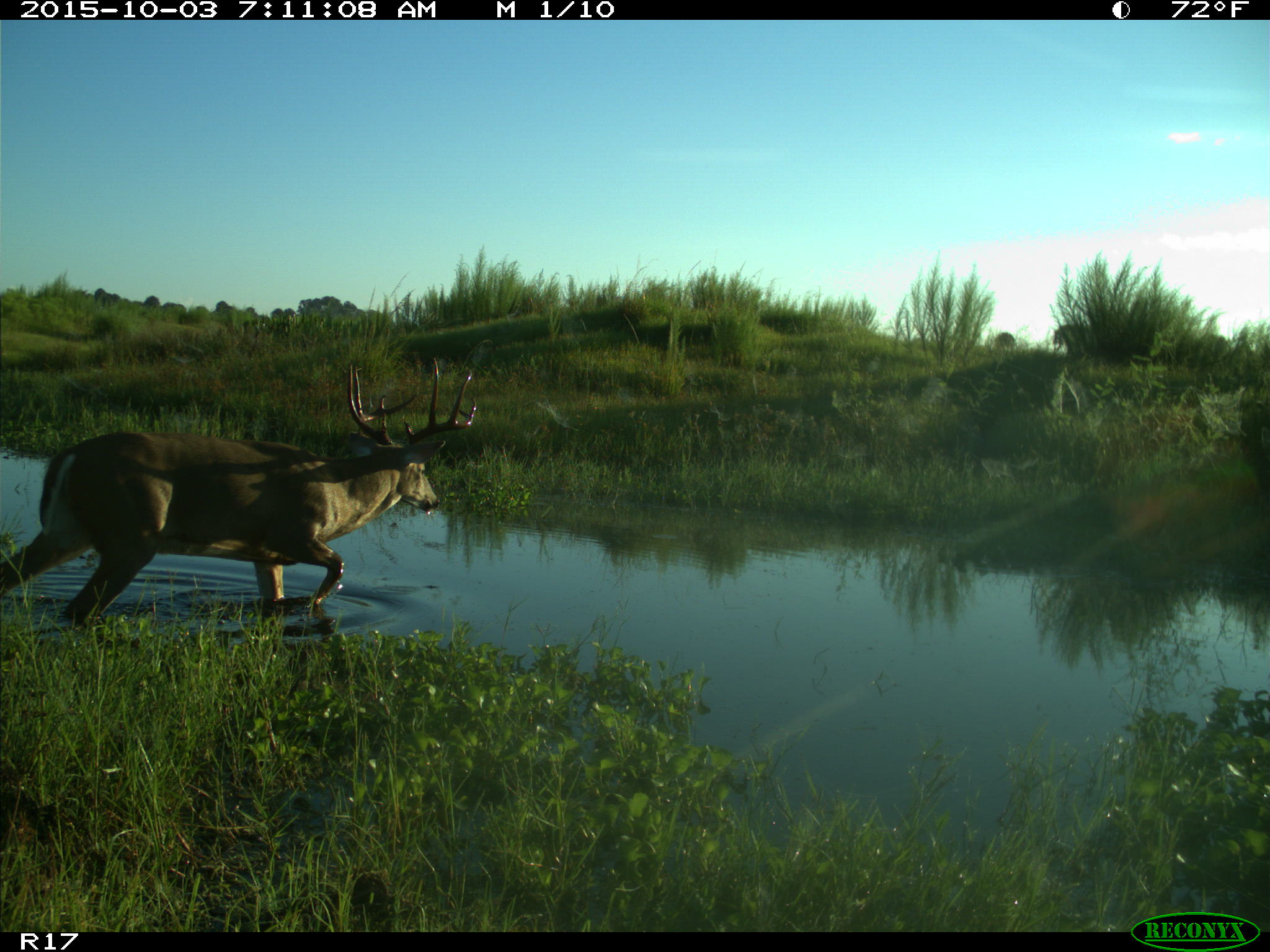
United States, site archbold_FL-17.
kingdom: Animalia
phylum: Chordata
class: Mammalia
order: Artiodactyla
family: Cervidae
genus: Odocoileus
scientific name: Odocoileus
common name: deer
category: unidentified deer